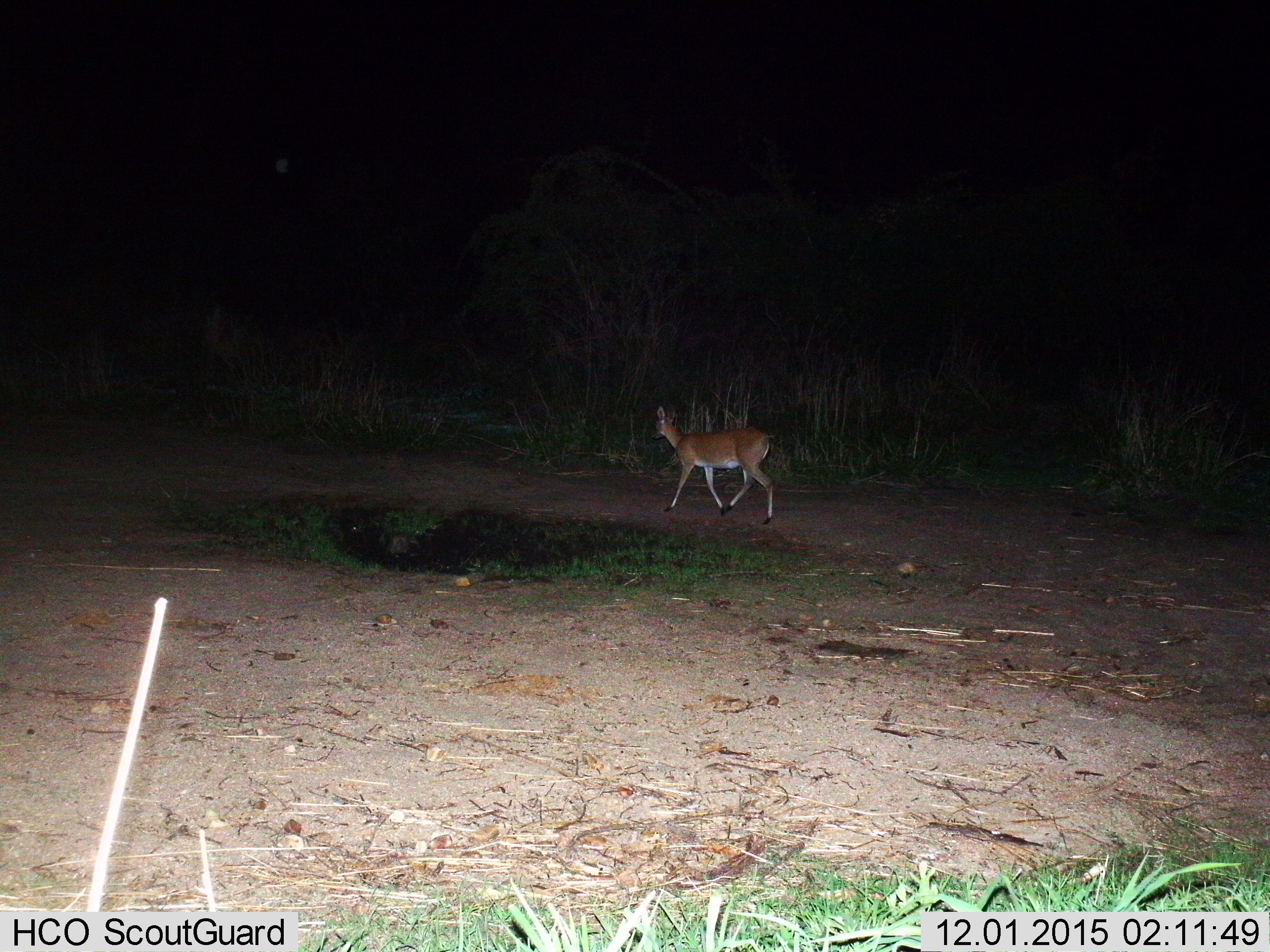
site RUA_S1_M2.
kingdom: Animalia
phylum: Chordata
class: Mammalia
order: Artiodactyla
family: Bovidae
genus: Sylvicapra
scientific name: Sylvicapra grimmia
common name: common duiker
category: duikercommongrey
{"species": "duikercommongrey (common duiker) (Sylvicapra grimmia)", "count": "1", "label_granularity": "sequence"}